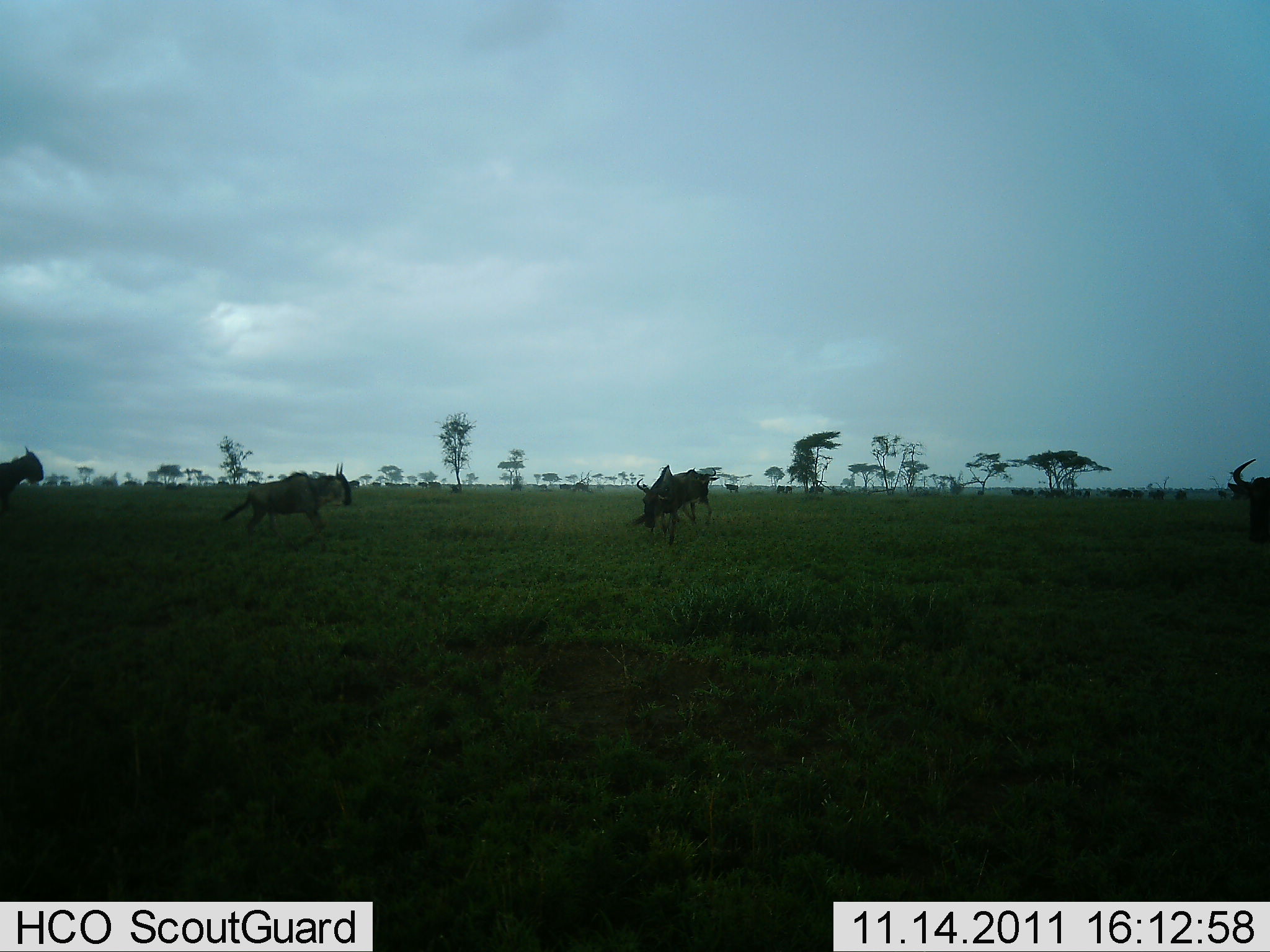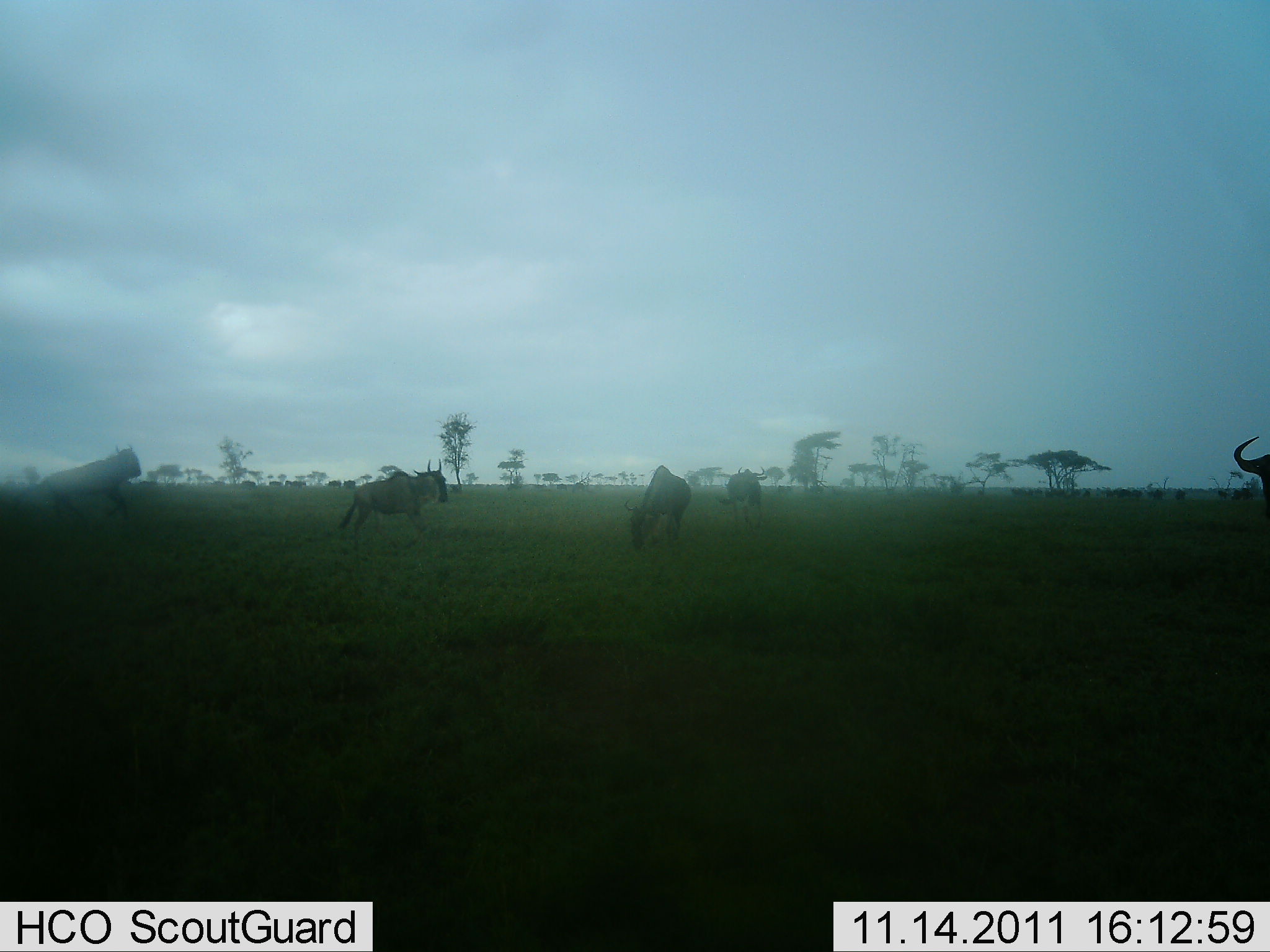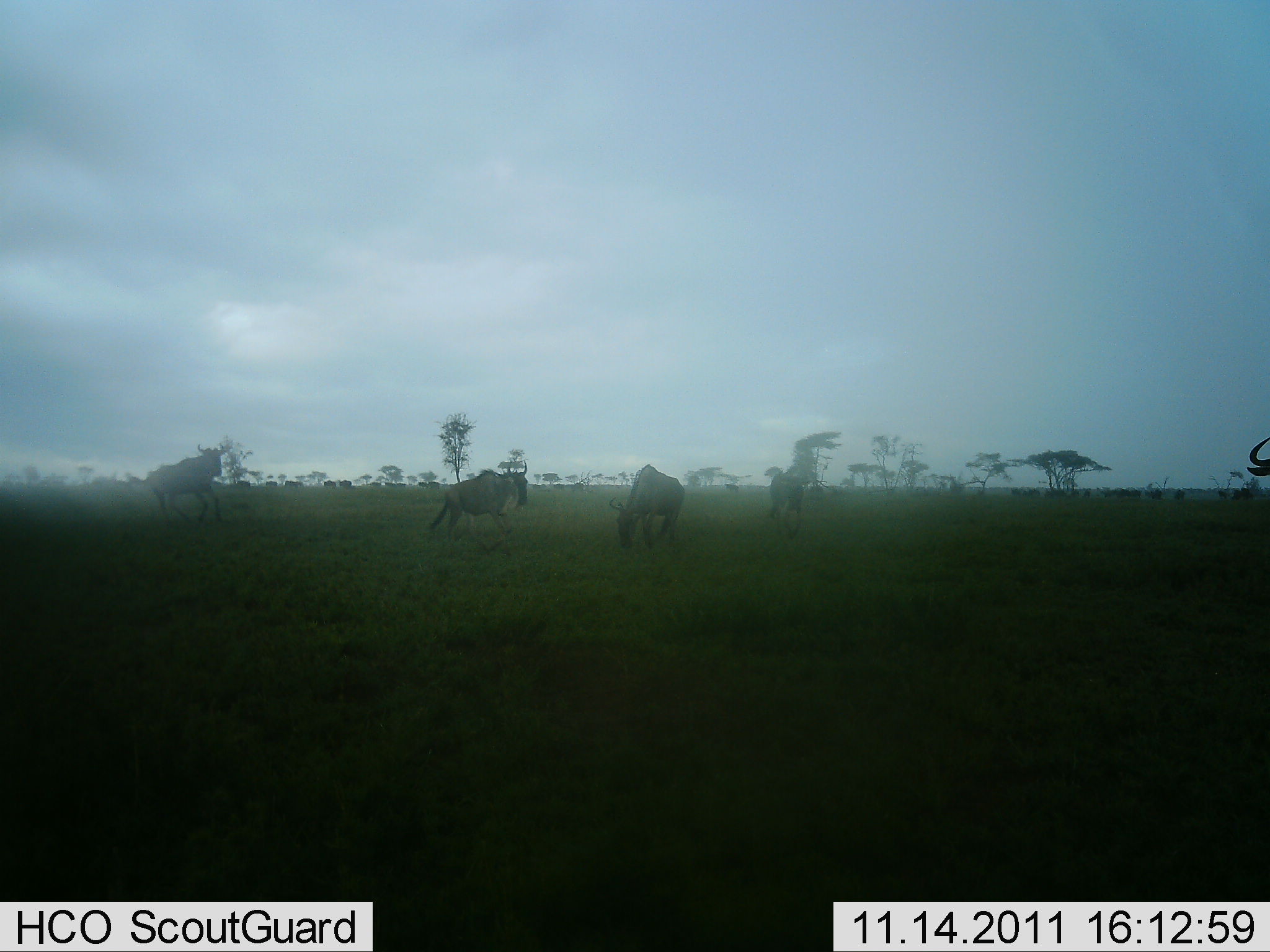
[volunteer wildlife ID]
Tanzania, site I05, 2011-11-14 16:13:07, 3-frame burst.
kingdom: Animalia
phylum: Chordata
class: Mammalia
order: Artiodactyla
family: Bovidae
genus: Connochaetes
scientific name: Connochaetes taurinus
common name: blue wildebeest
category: wildebeest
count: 5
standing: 32%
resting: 0%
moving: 79%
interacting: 16%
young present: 0%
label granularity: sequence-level